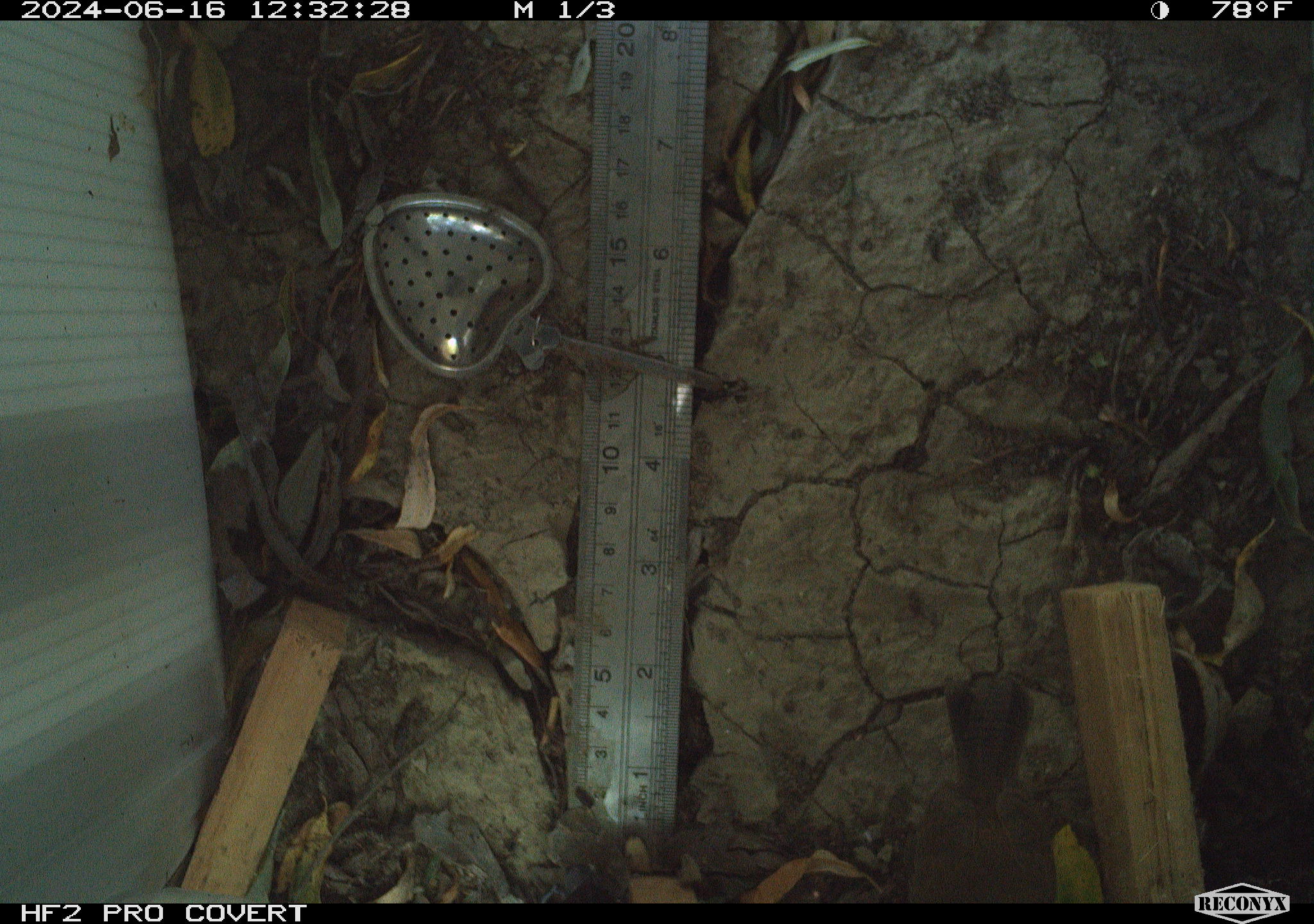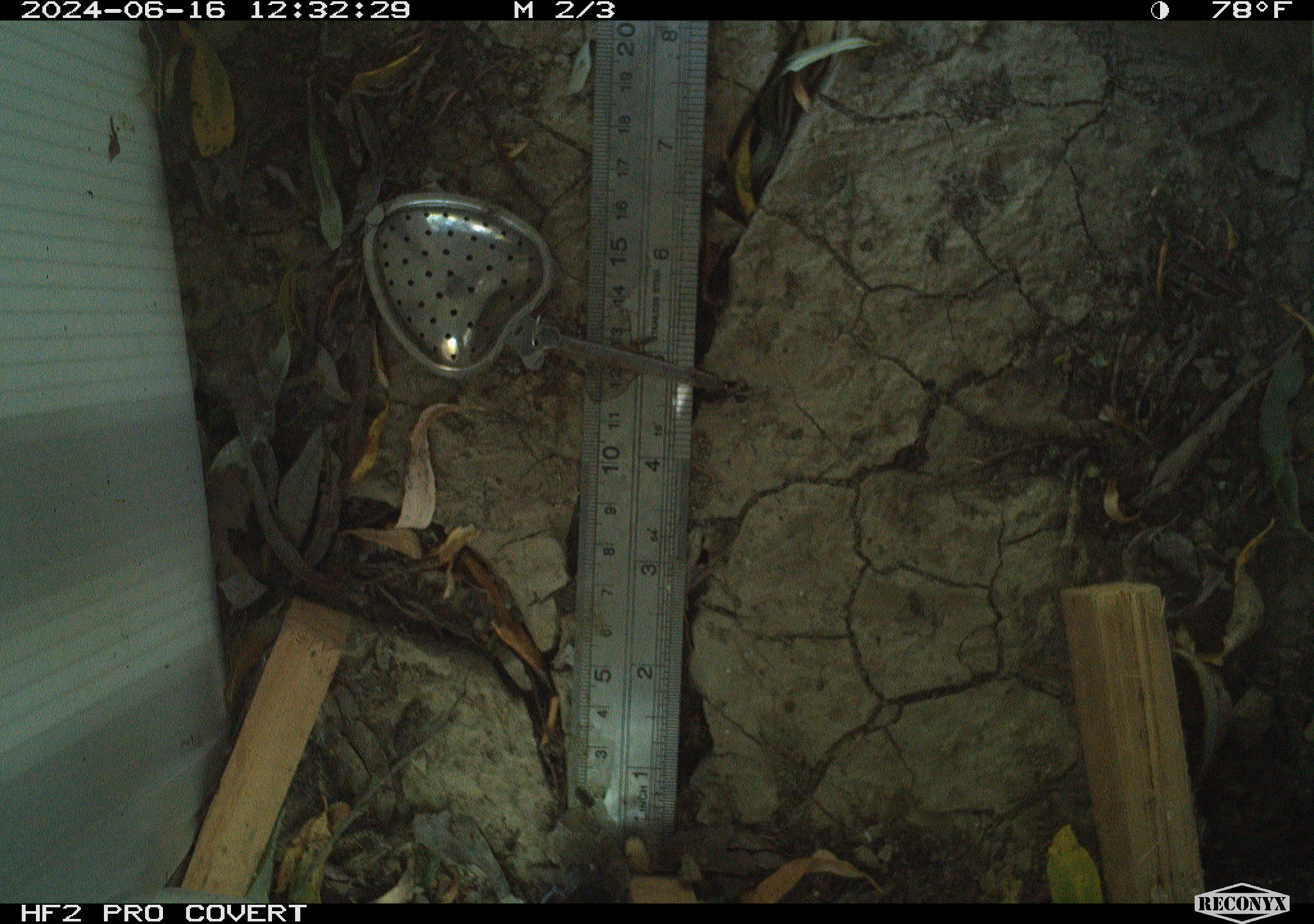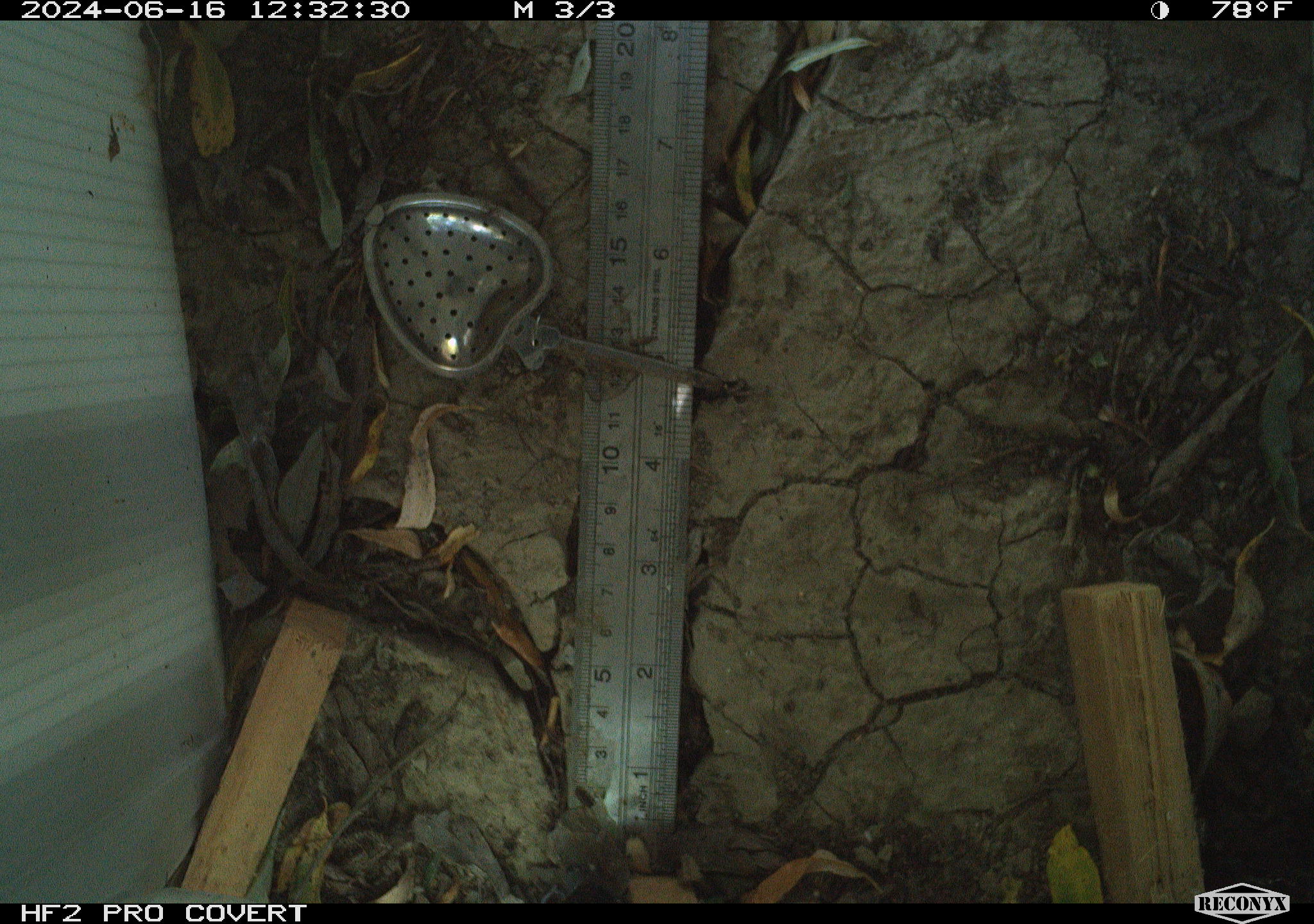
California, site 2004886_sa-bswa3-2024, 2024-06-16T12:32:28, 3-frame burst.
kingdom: Animalia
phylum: Chordata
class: Aves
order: Passeriformes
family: Troglodytidae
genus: Thryomanes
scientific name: Thryomanes bewickii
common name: bewick's wren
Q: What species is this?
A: Bewick's wren (Thryomanes bewickii).